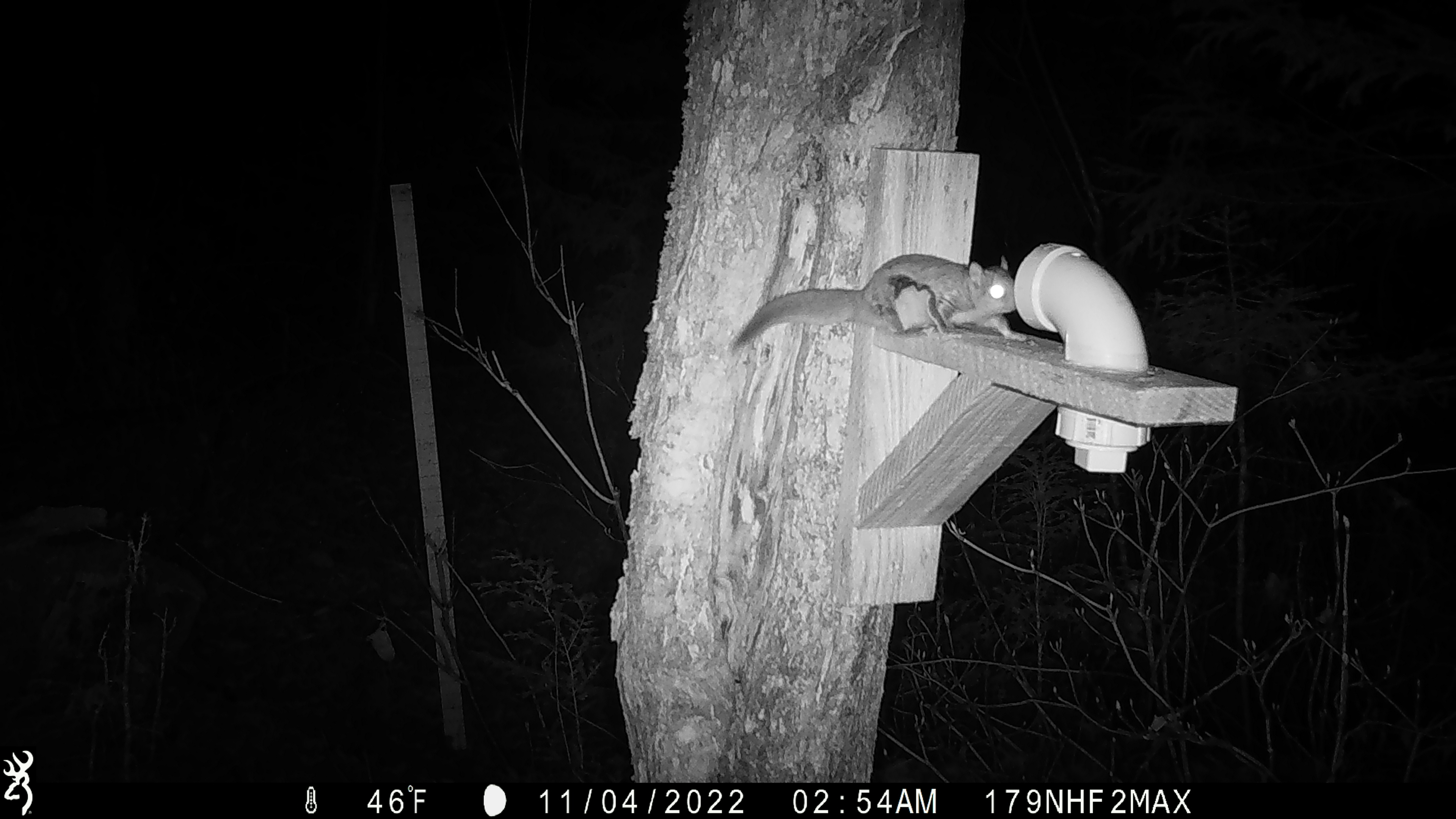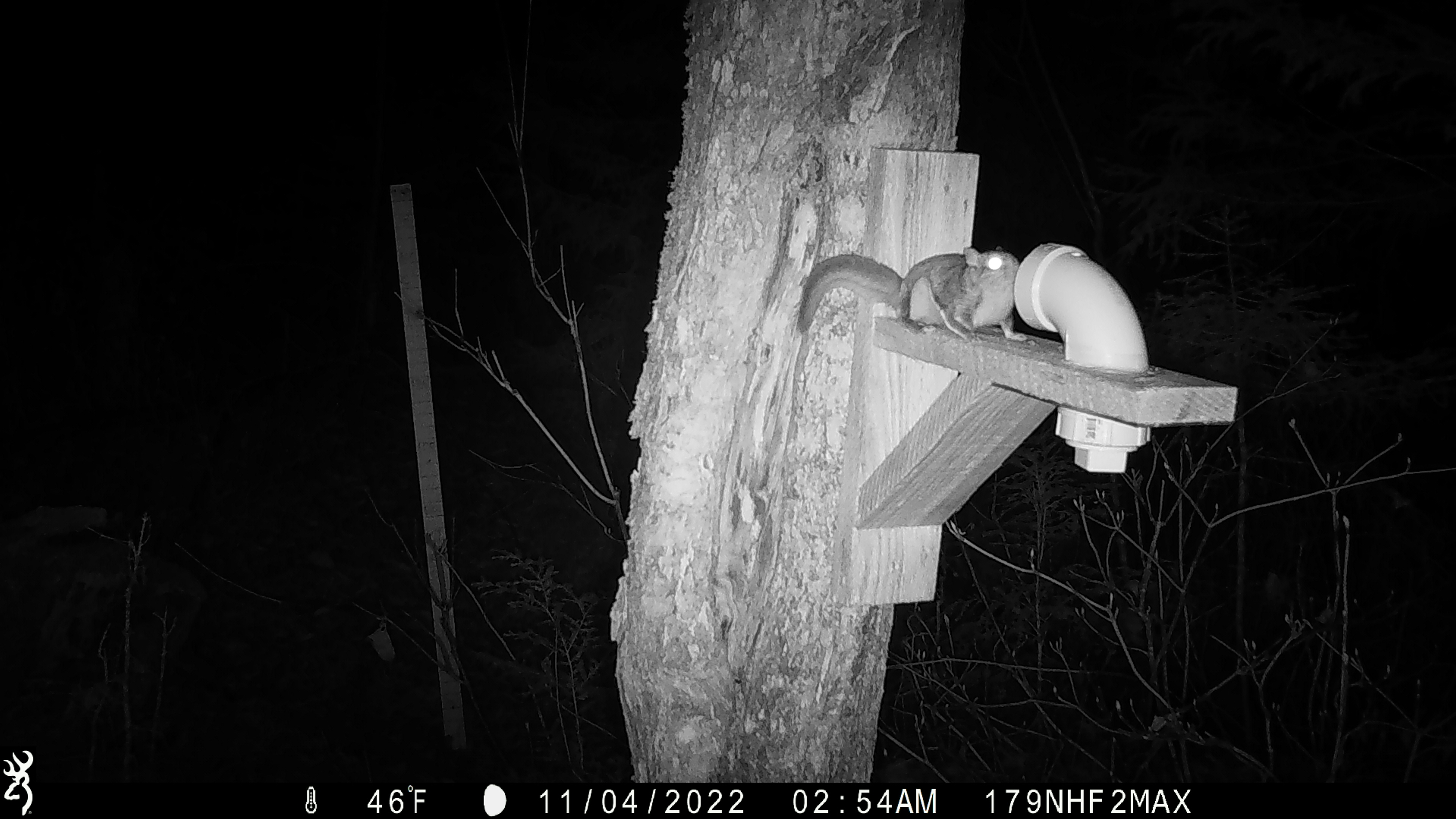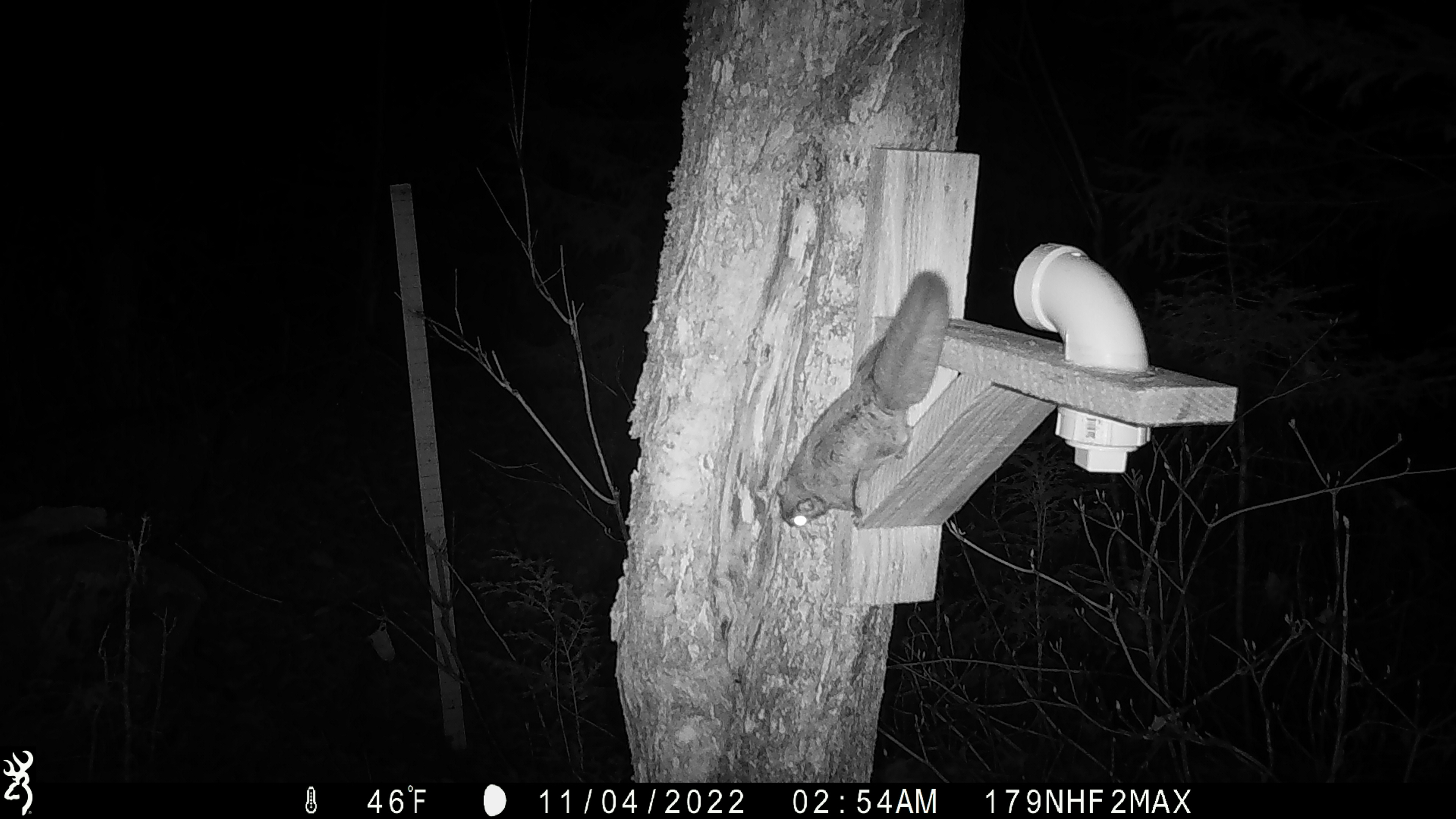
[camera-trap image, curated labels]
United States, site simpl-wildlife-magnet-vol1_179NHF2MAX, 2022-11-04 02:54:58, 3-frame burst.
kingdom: Animalia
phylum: Chordata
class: Mammalia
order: Rodentia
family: Sciuridae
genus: Glaucomys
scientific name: Glaucomys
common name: flying squirrel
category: flying squirrel sp.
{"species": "flying squirrel sp. (flying squirrel) (Glaucomys)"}